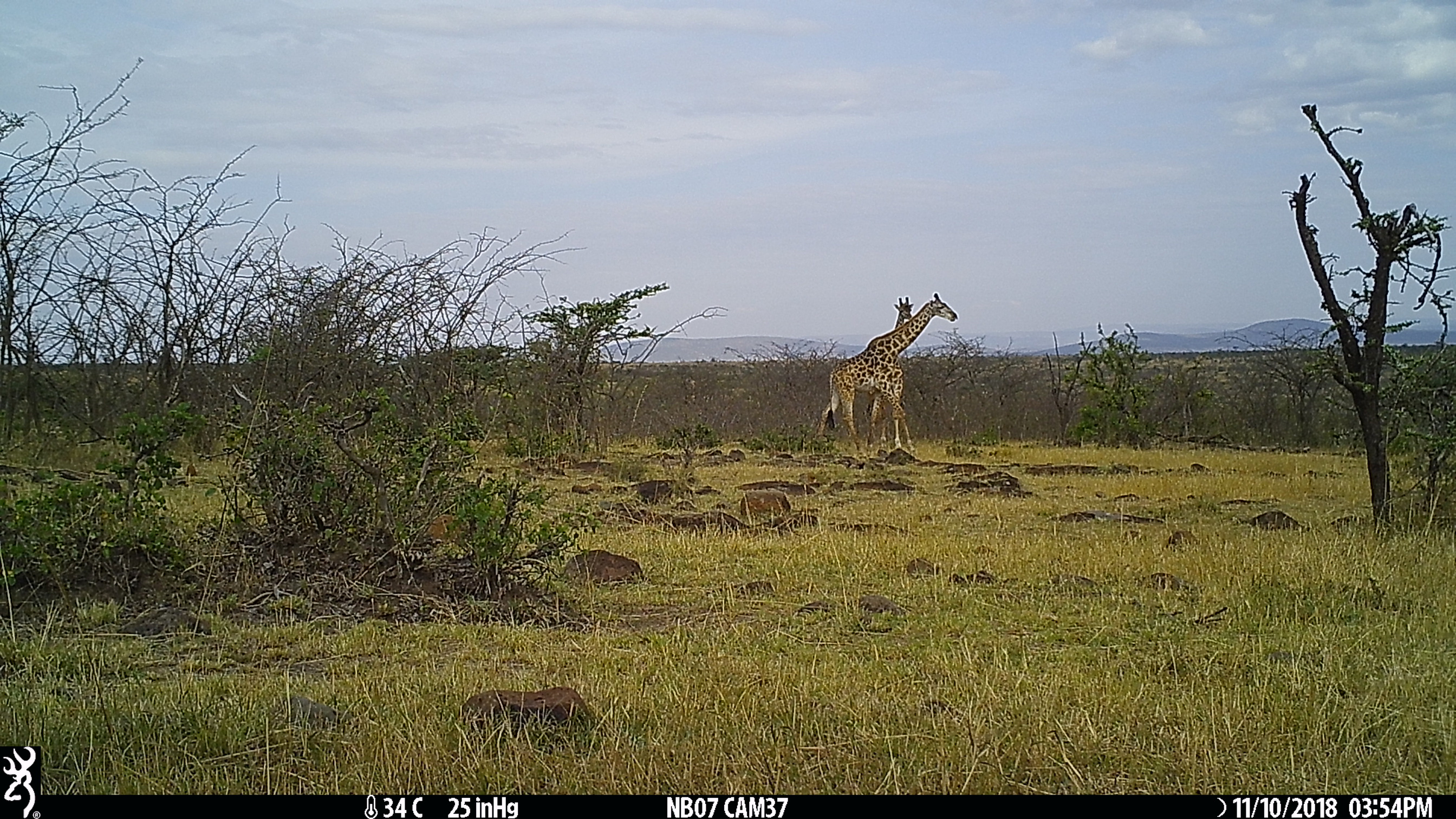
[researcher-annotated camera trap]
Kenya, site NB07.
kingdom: Animalia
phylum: Chordata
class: Mammalia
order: Artiodactyla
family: Giraffidae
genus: Giraffa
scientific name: Giraffa camelopardalis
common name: northern giraffe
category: giraffe